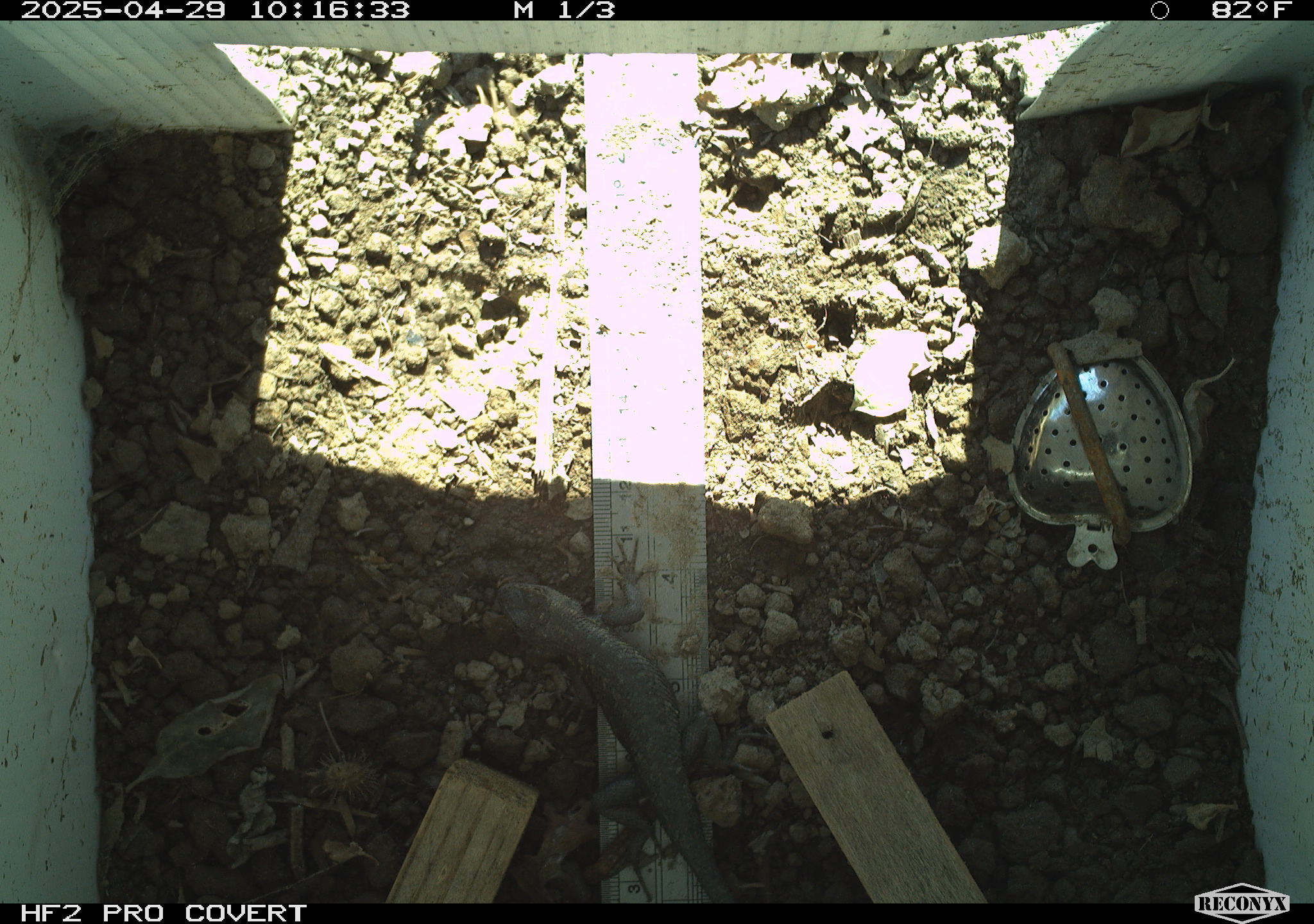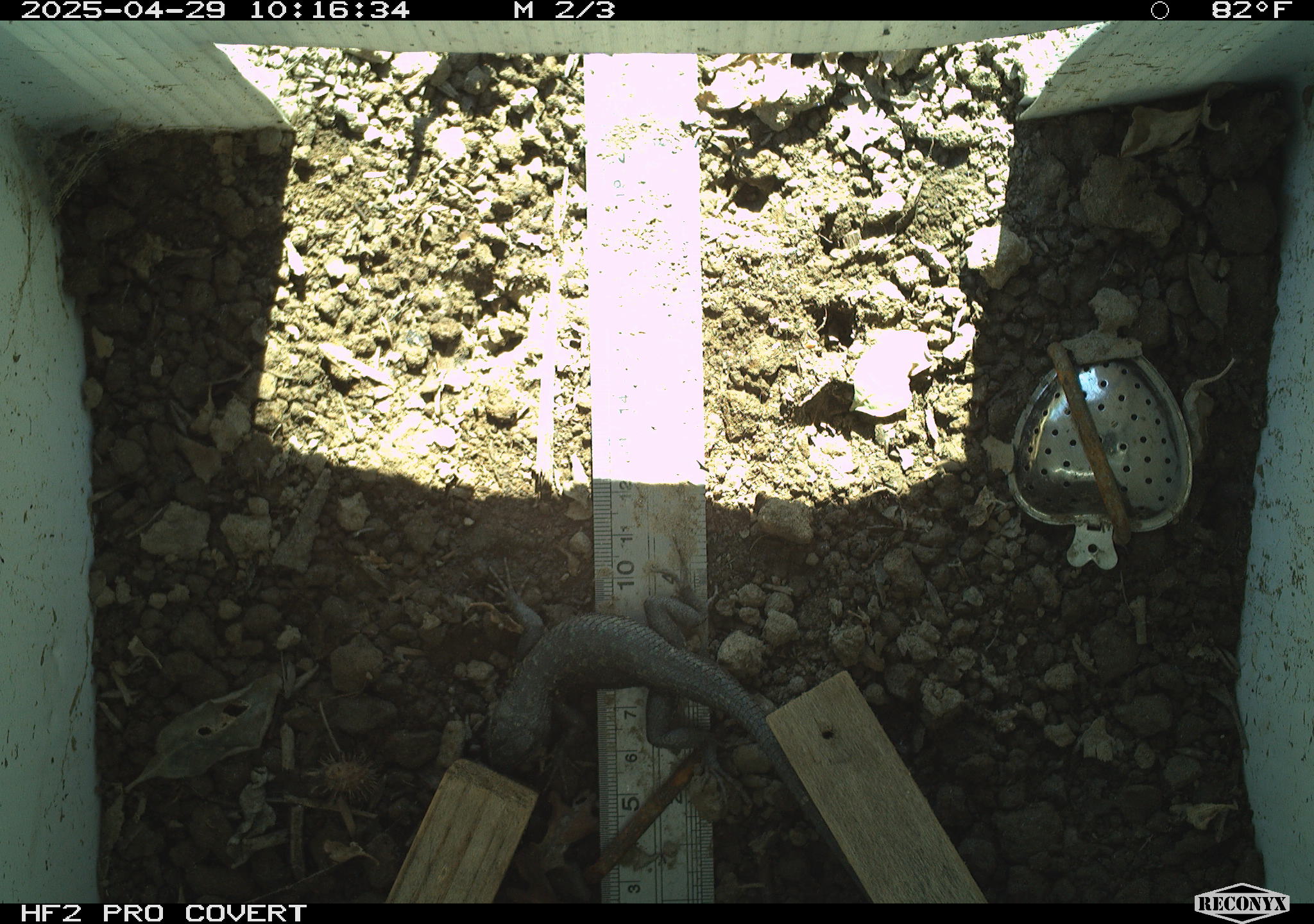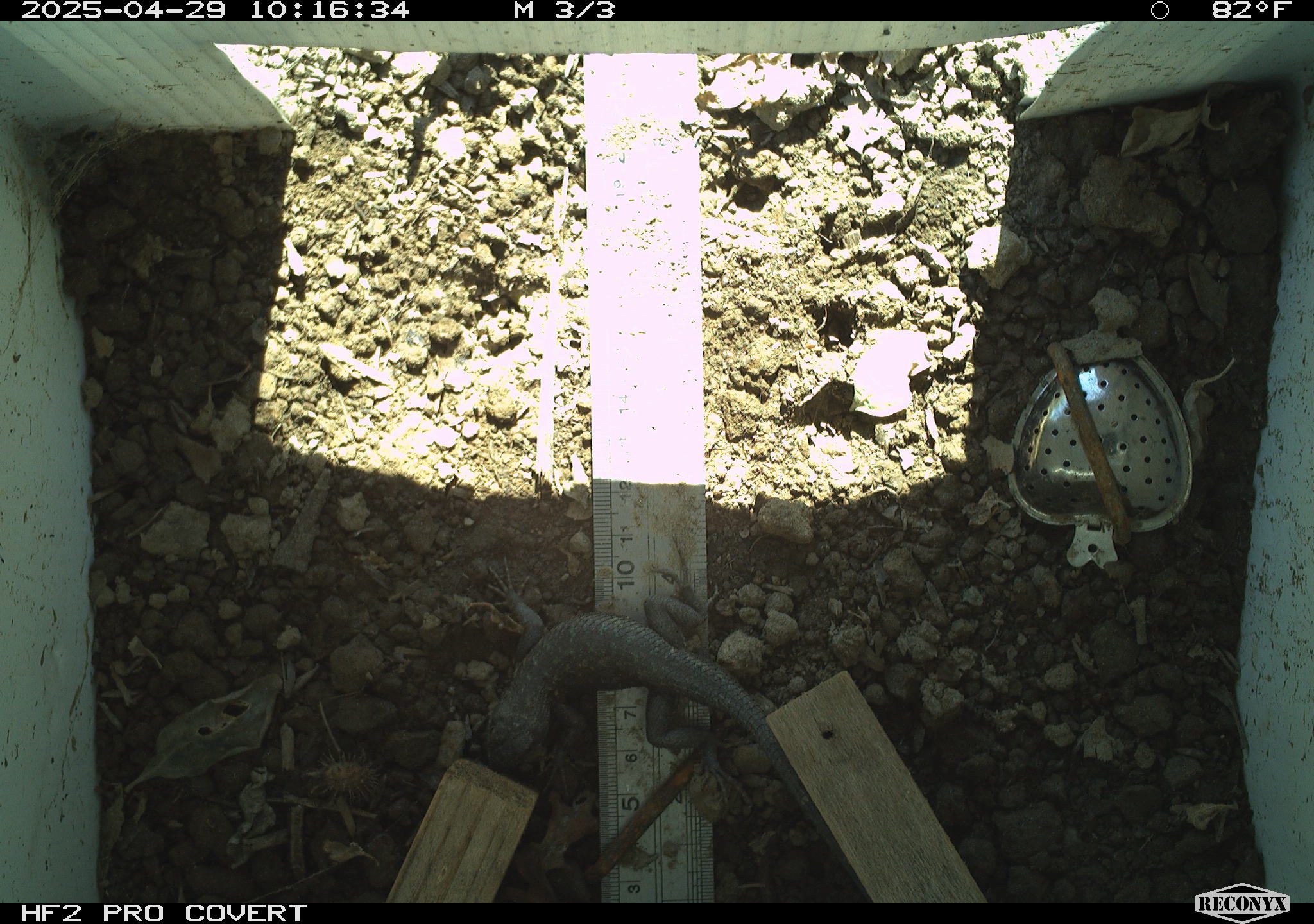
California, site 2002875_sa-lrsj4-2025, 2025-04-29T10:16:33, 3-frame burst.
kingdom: Animalia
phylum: Chordata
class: Reptilia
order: Squamata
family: Phrynosomatidae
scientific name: Phrynosomatidae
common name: north american spiny lizards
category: sceloporus/uta species